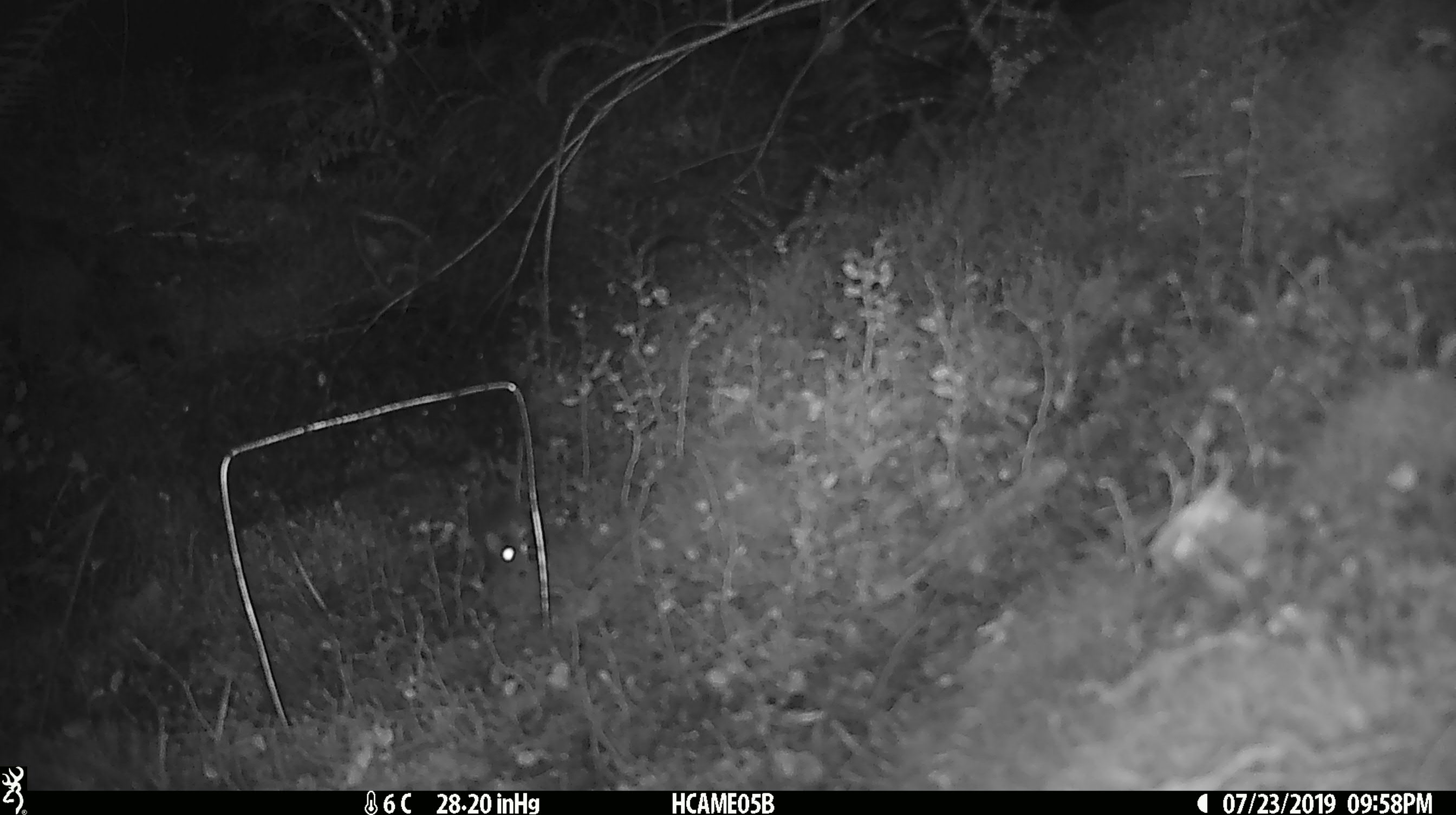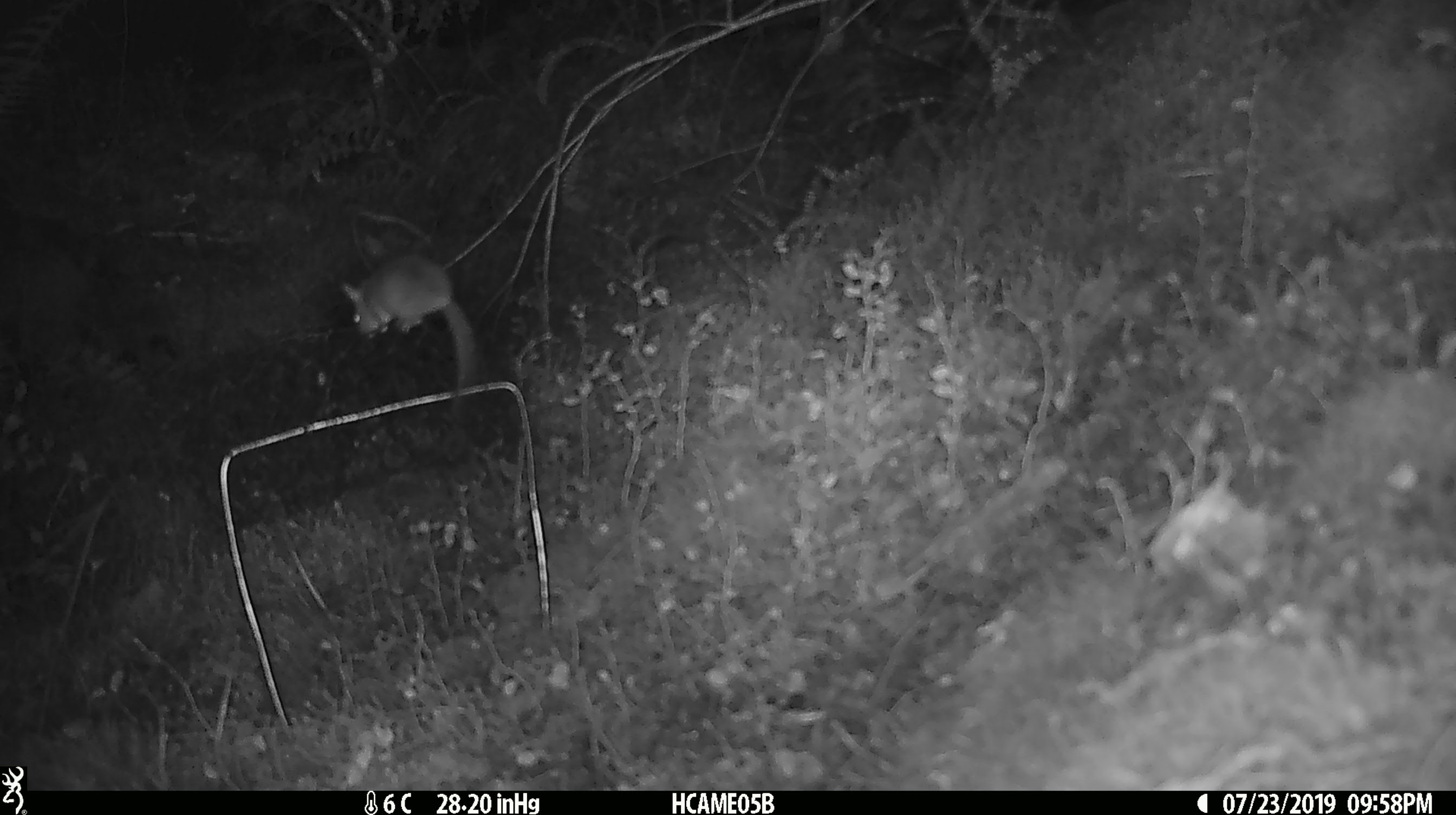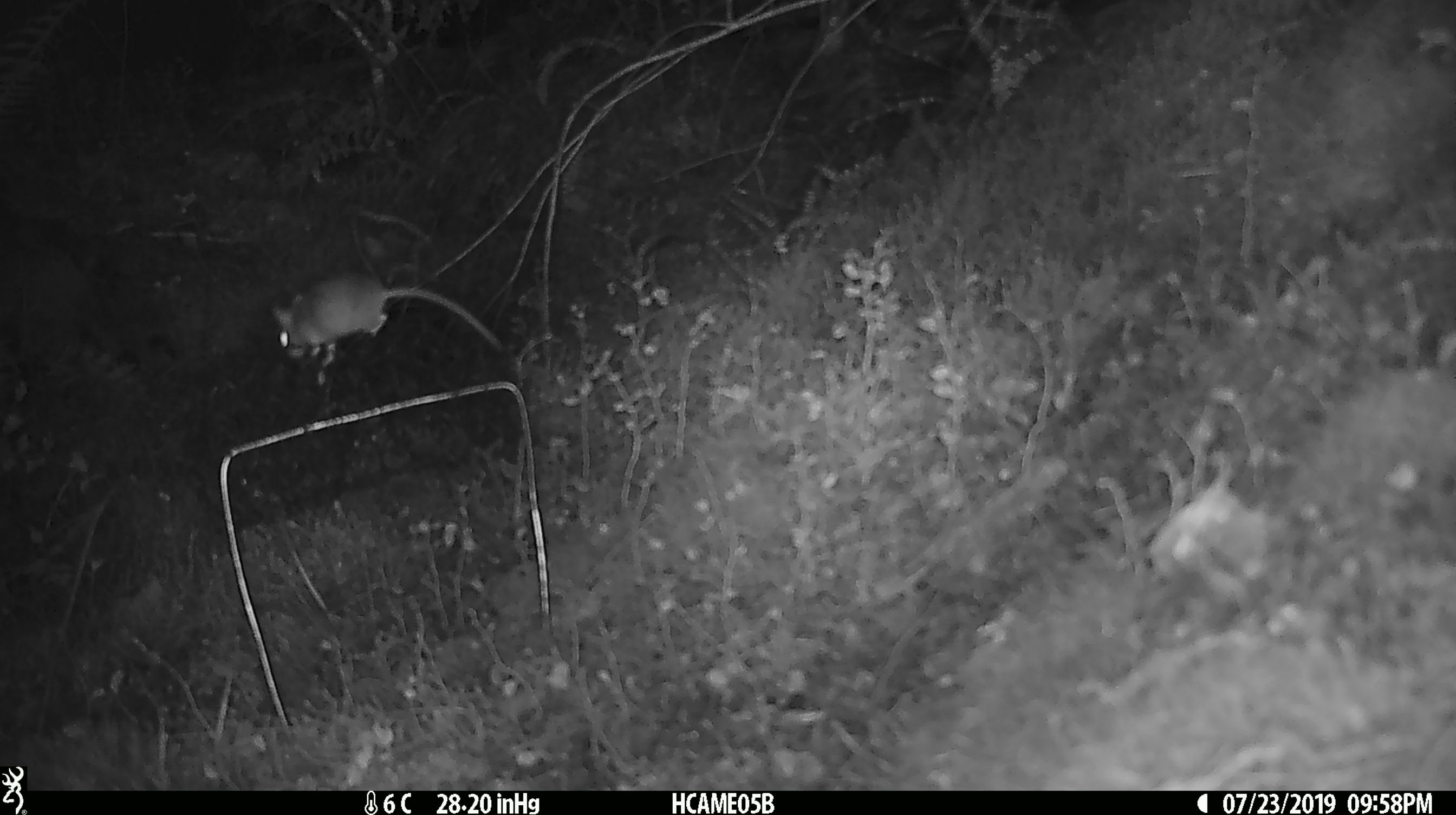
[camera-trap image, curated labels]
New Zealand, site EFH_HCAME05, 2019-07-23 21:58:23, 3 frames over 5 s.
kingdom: Animalia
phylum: Chordata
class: Mammalia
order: Rodentia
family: Muridae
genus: Mus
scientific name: Mus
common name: mouse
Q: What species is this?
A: Mouse (Mus).